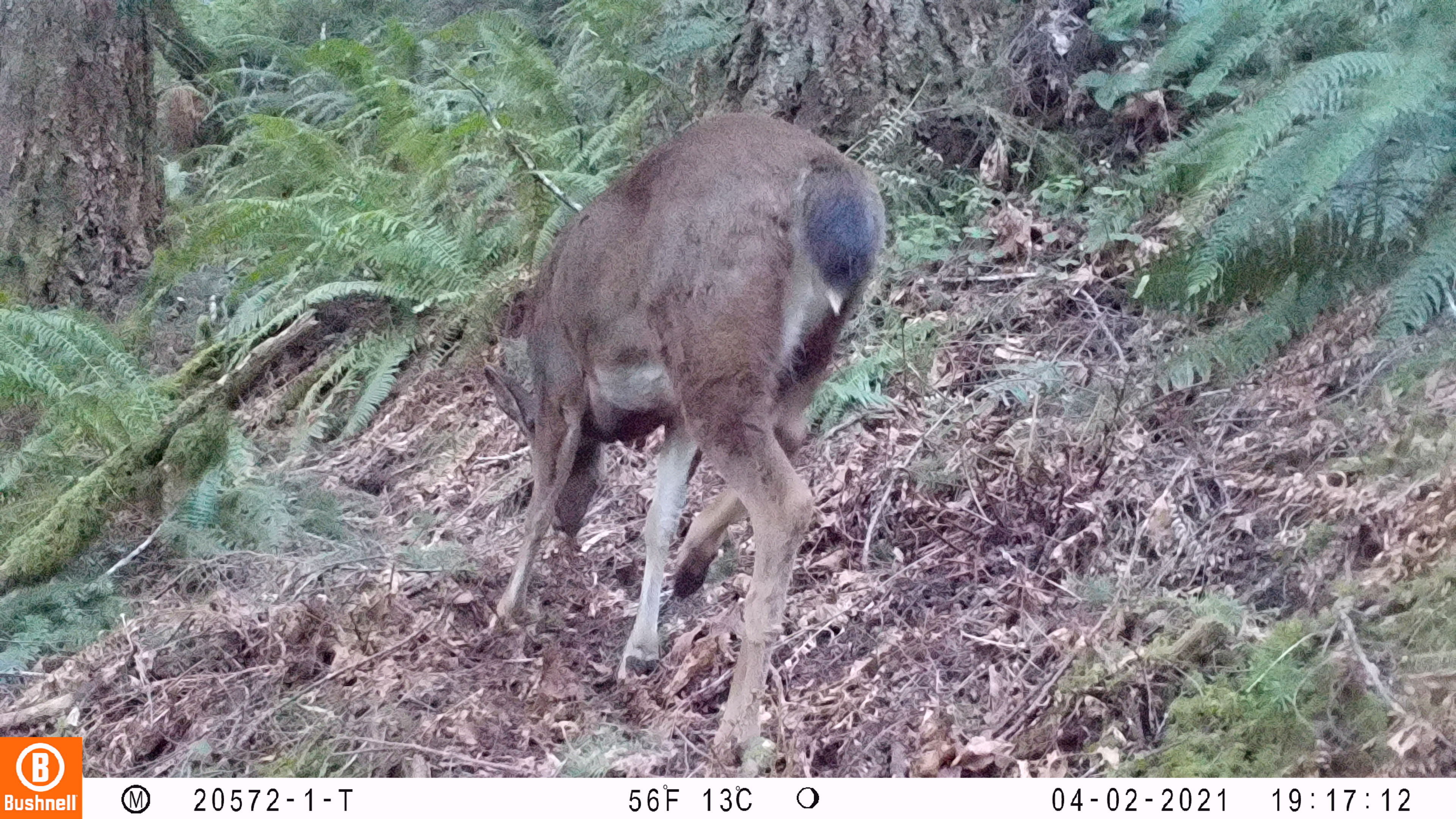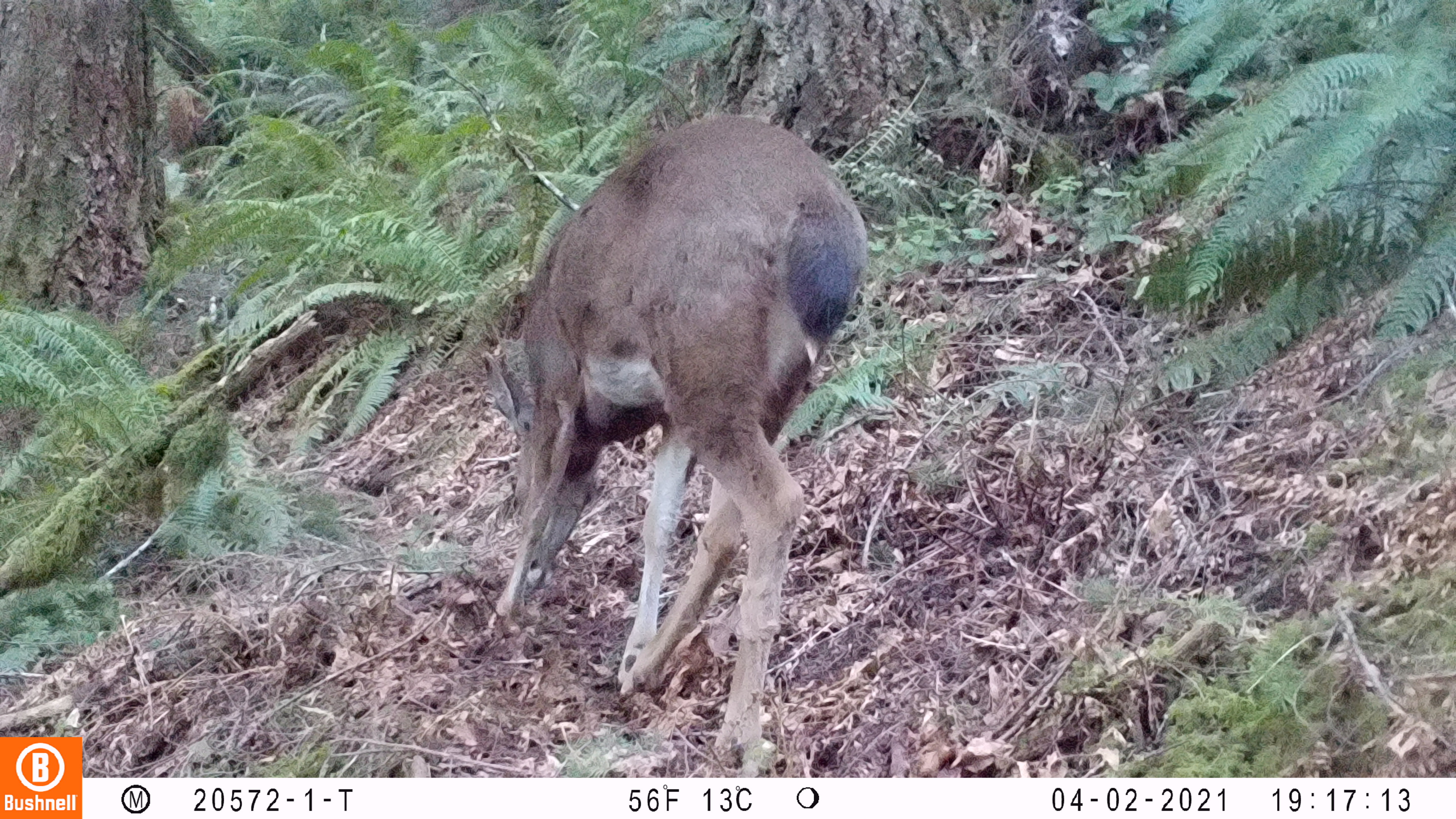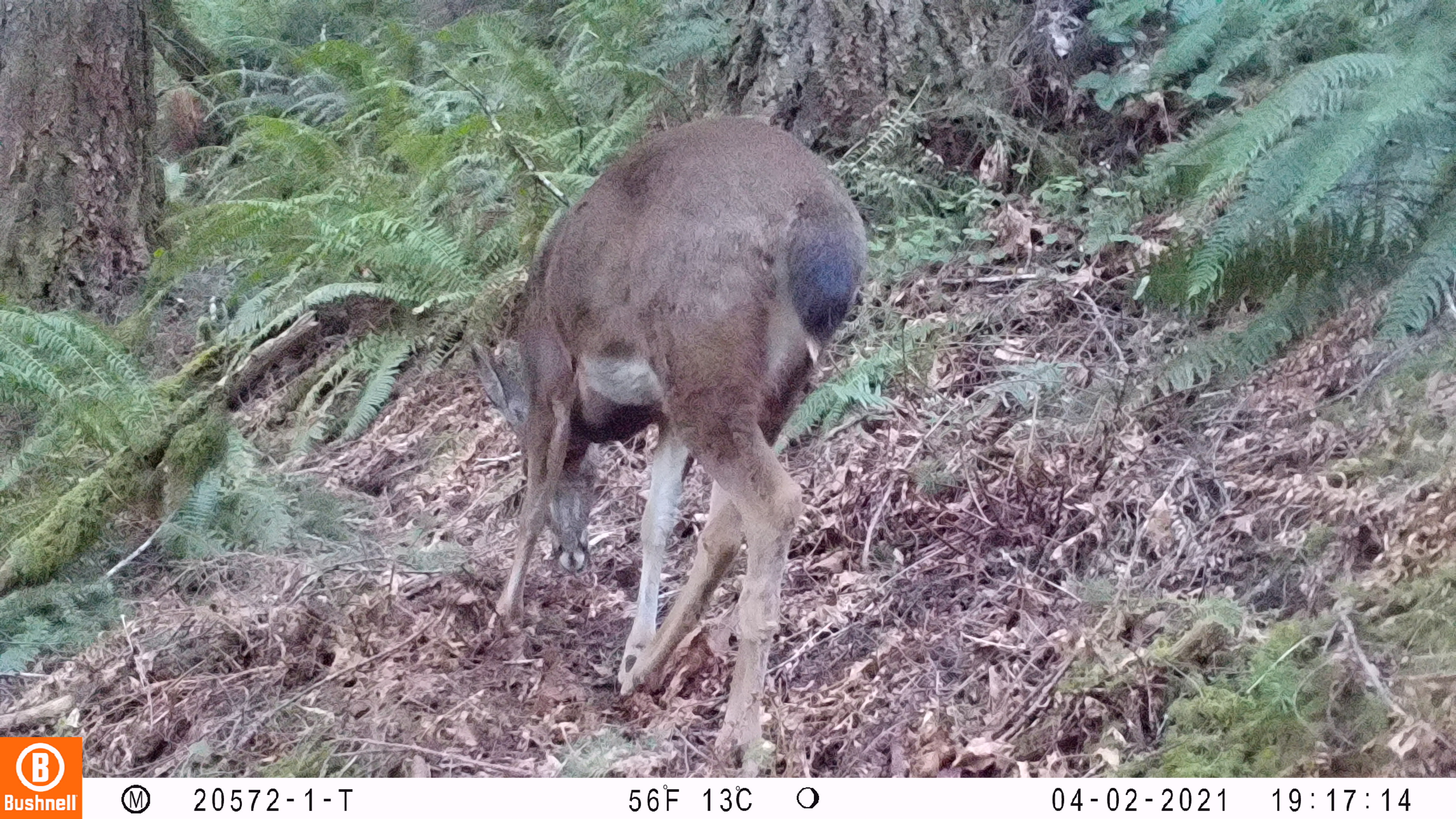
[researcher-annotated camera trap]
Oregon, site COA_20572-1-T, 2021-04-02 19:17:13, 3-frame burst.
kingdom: Animalia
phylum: Chordata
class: Mammalia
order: Artiodactyla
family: Cervidae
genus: Odocoileus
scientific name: Odocoileus hemionus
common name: black-tailed deer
Black-tailed deer (Odocoileus hemionus).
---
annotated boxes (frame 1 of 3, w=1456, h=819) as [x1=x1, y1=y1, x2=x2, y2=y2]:
black-tailed deer: [x1=478, y1=102, x2=887, y2=763]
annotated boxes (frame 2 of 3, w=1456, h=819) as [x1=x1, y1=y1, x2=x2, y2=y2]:
black-tailed deer: [x1=485, y1=111, x2=868, y2=769]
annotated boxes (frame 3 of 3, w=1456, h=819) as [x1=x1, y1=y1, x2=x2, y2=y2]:
black-tailed deer: [x1=475, y1=107, x2=878, y2=766]